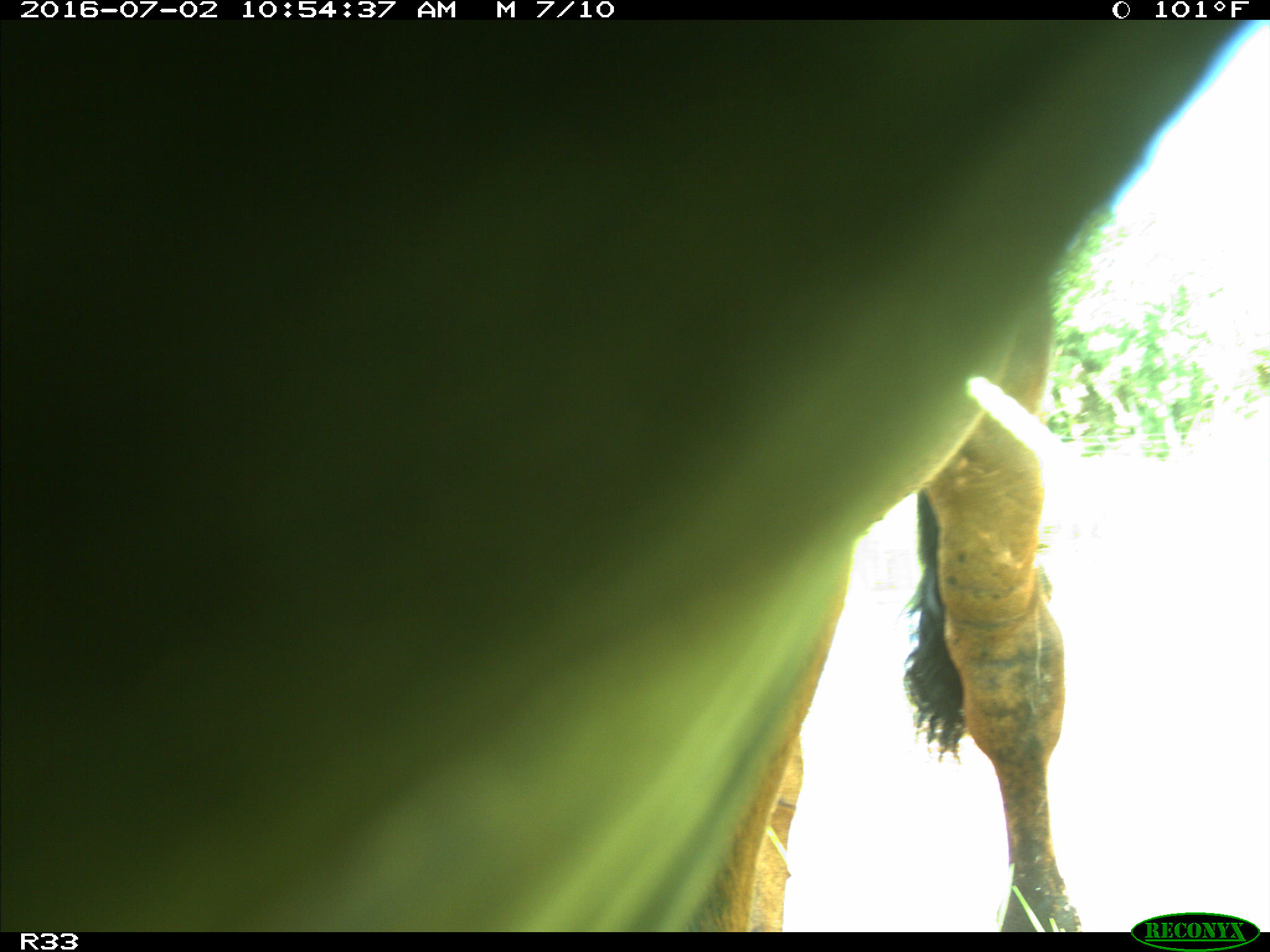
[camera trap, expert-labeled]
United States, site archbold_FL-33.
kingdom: Animalia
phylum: Chordata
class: Mammalia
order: Artiodactyla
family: Bovidae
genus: Bos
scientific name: Bos taurus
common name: domestic cow